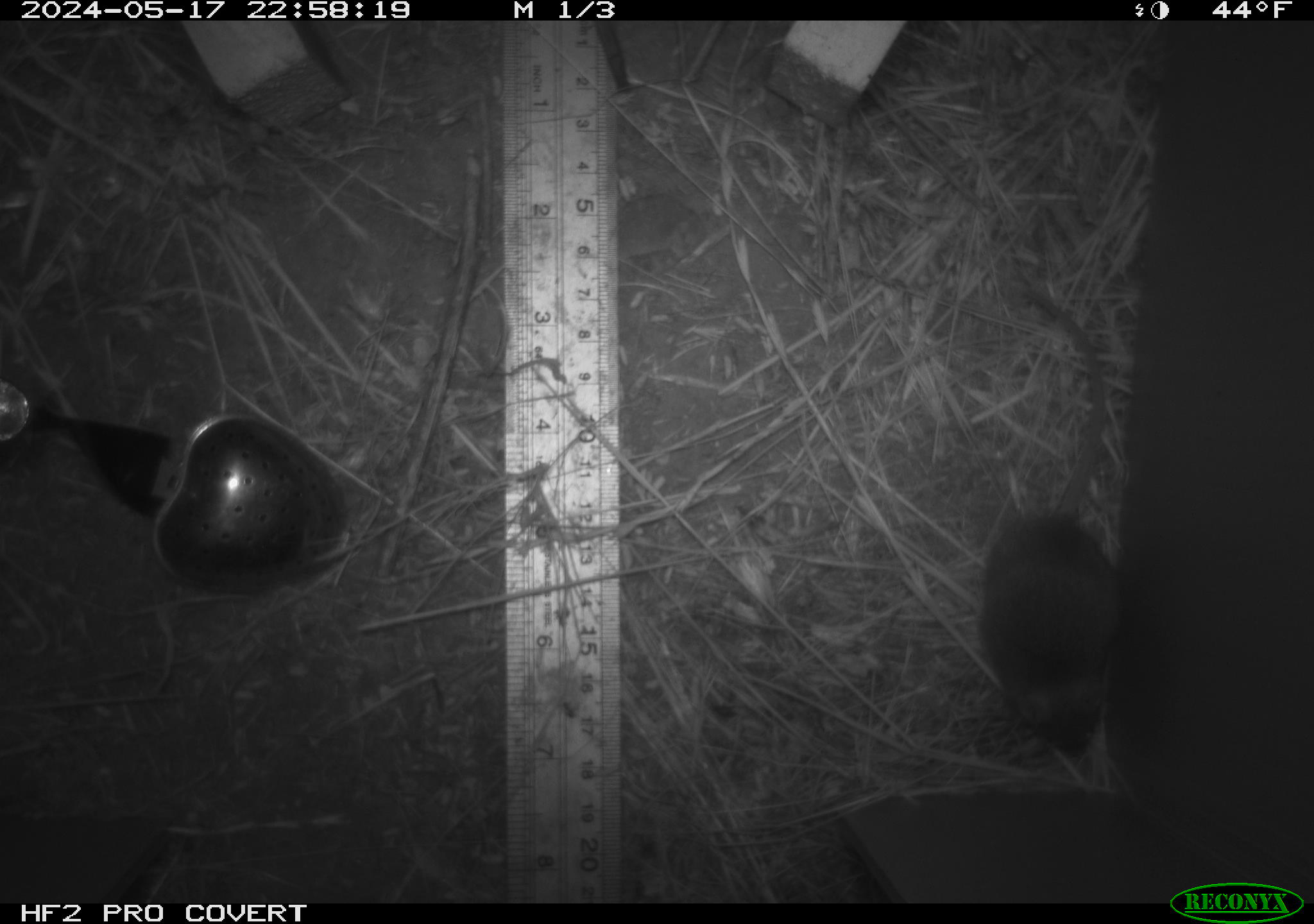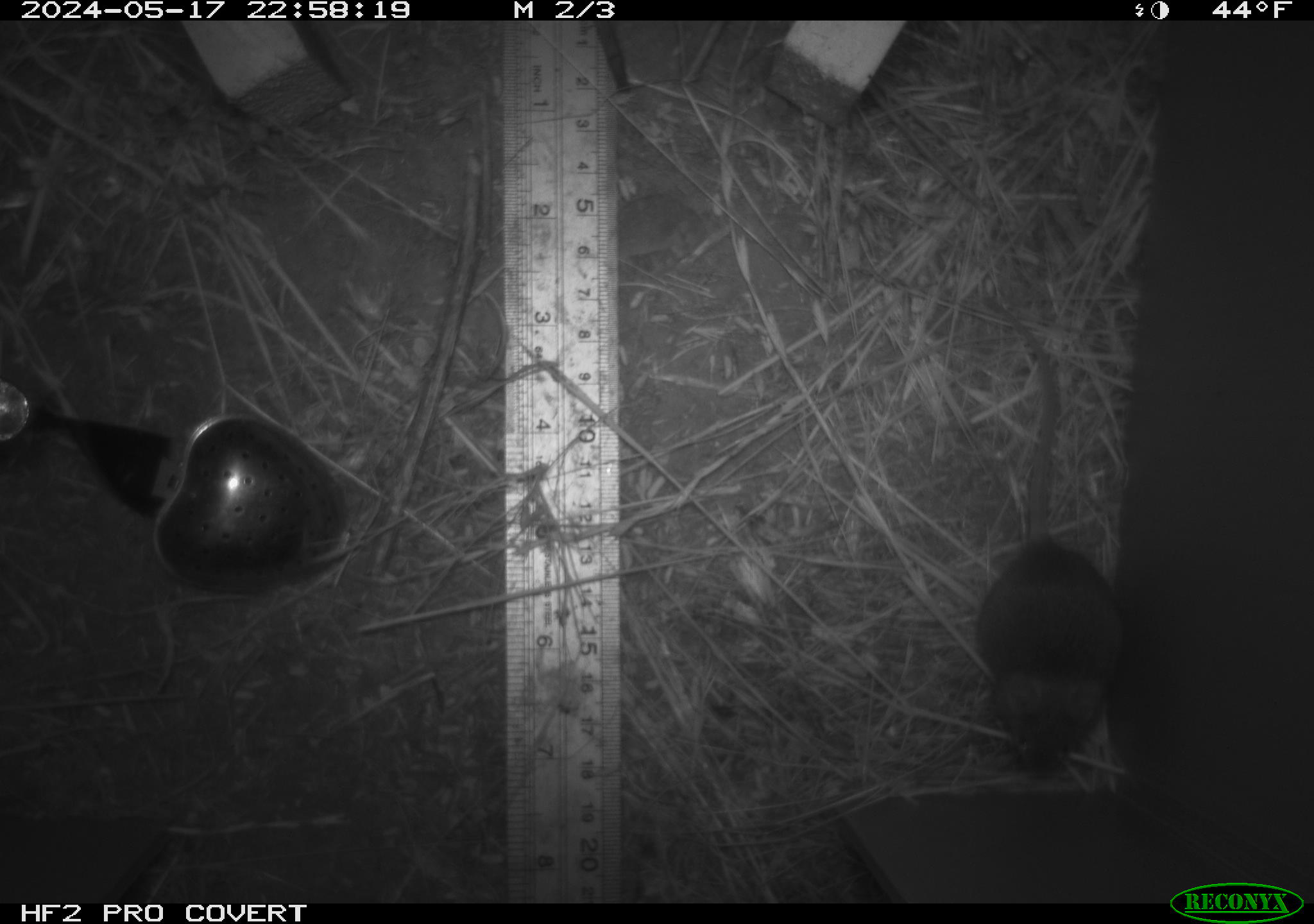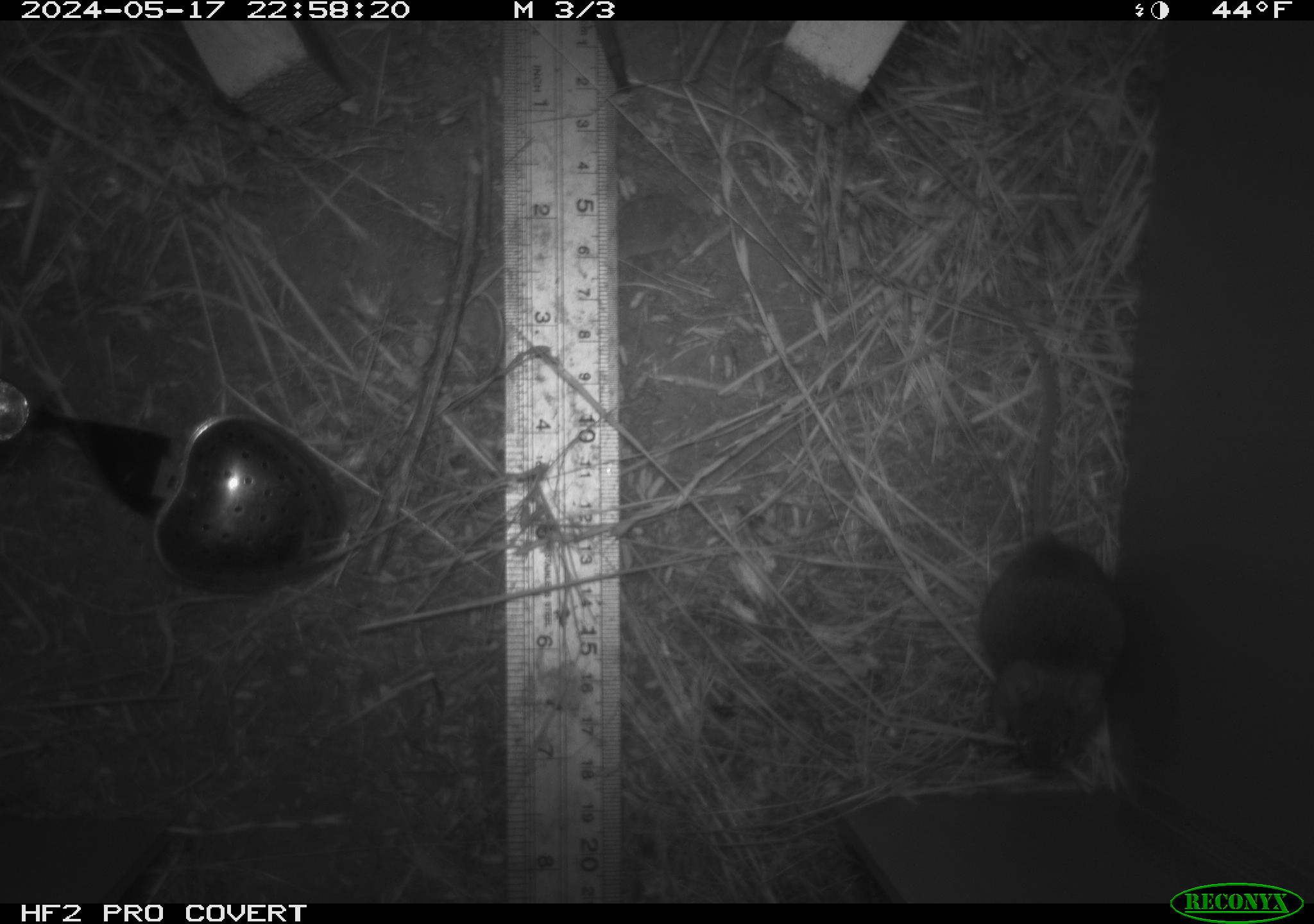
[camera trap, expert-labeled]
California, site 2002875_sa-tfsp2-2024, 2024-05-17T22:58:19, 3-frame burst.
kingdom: Animalia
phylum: Chordata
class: Mammalia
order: Rodentia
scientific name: Rodentia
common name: mouse species